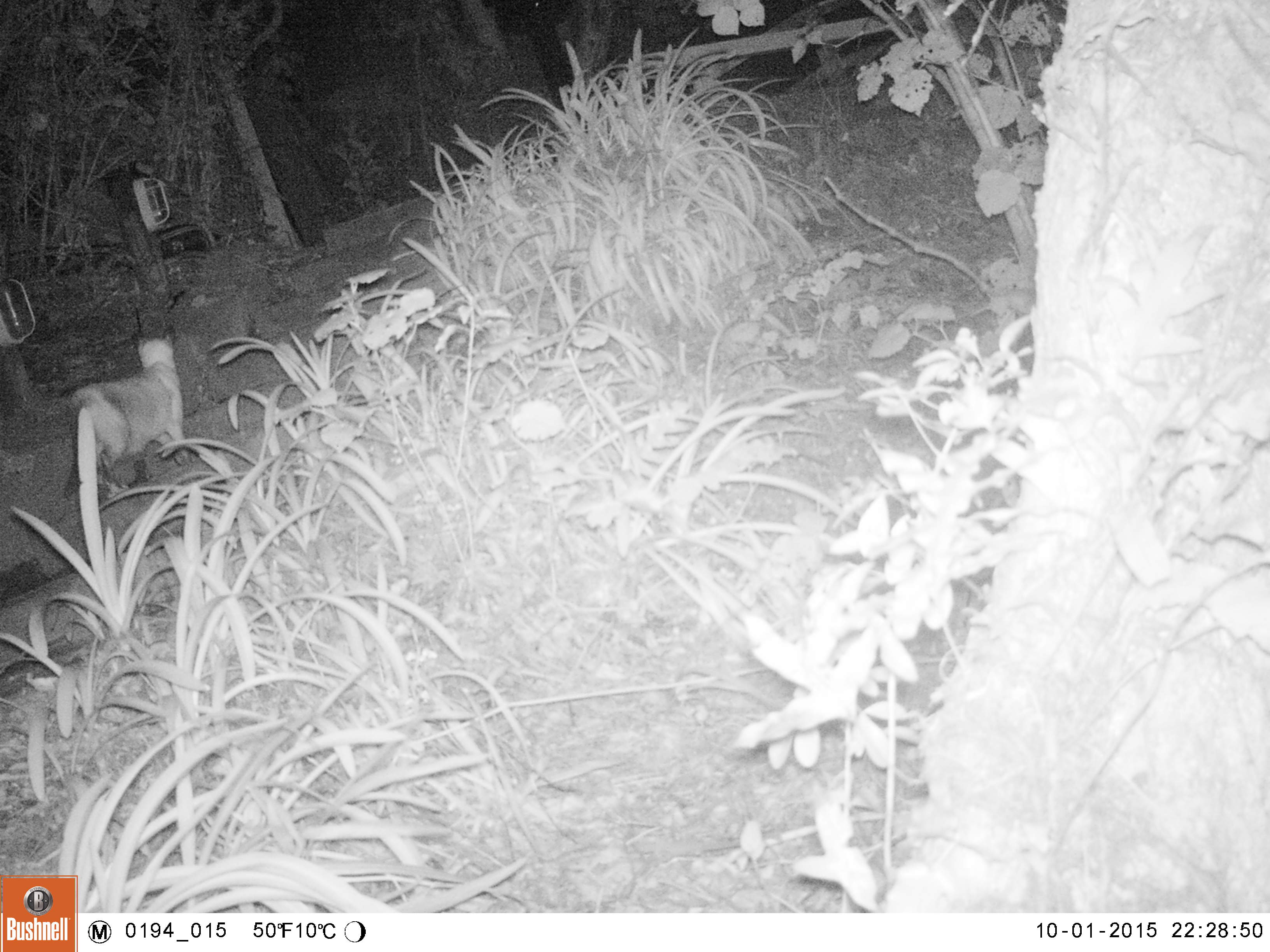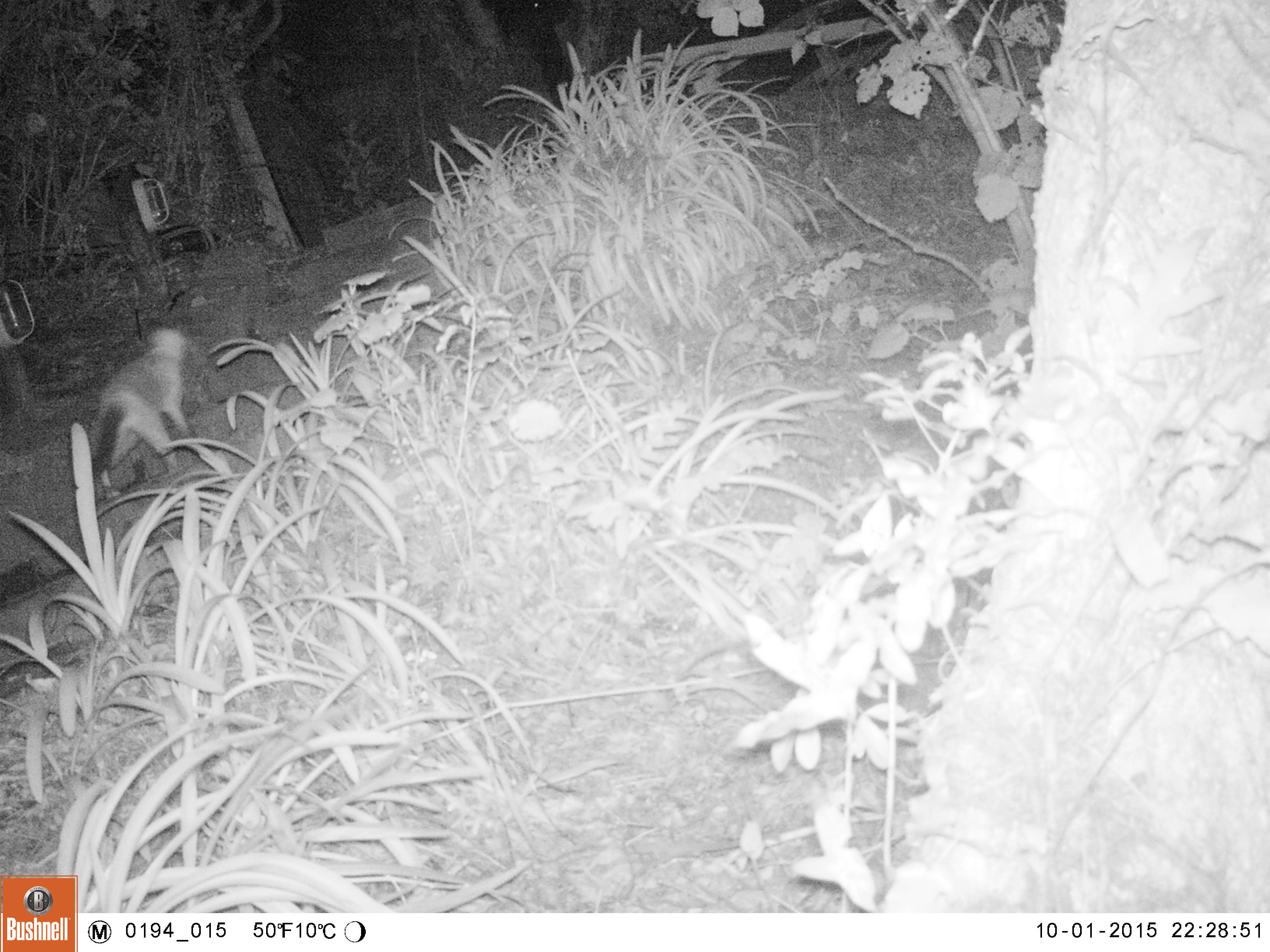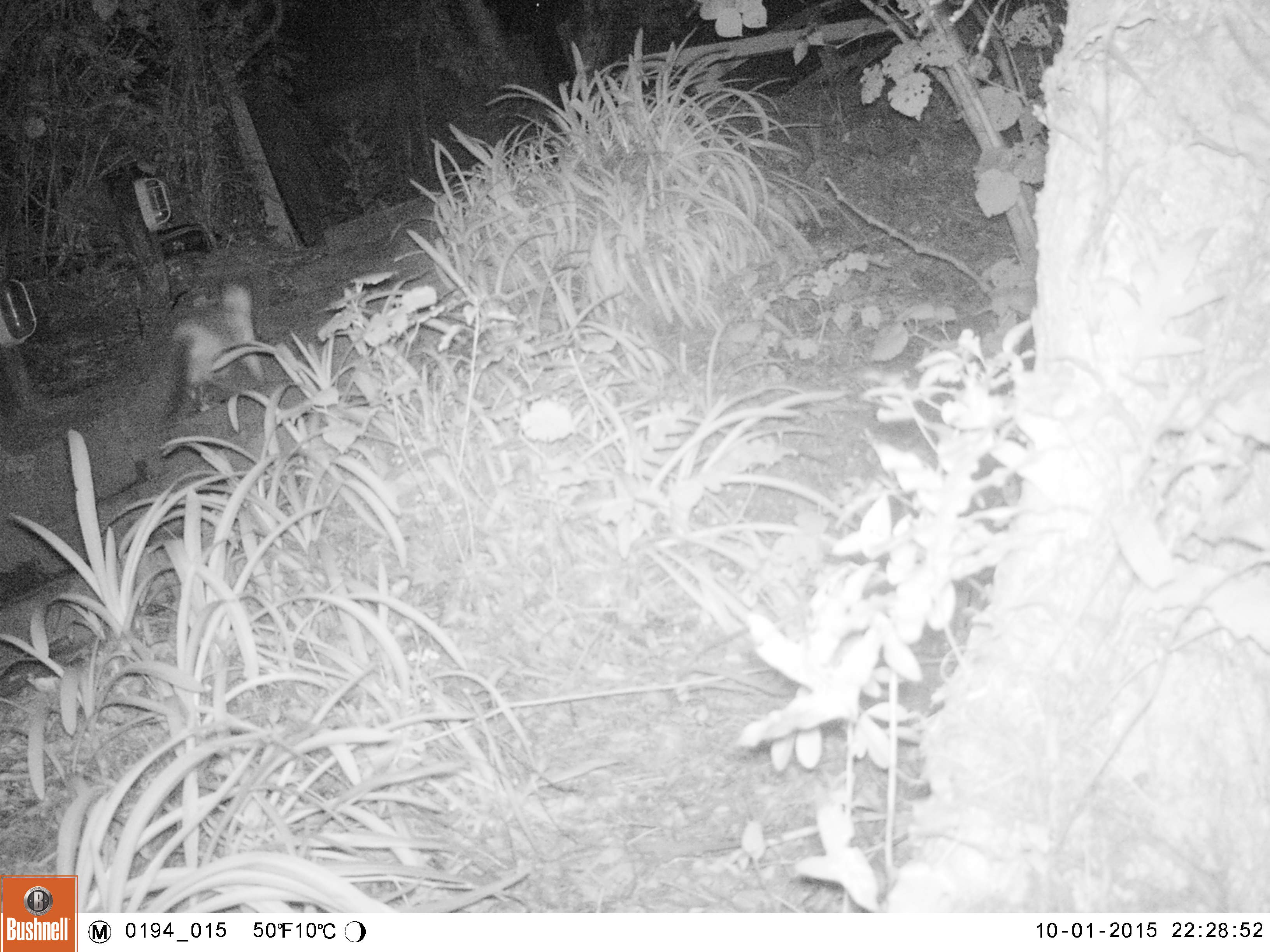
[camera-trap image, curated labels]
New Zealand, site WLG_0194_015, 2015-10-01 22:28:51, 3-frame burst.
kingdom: Animalia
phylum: Chordata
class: Mammalia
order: Carnivora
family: Felidae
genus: Felis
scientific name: Felis catus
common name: domestic cat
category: cat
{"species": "cat (domestic cat) (Felis catus)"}